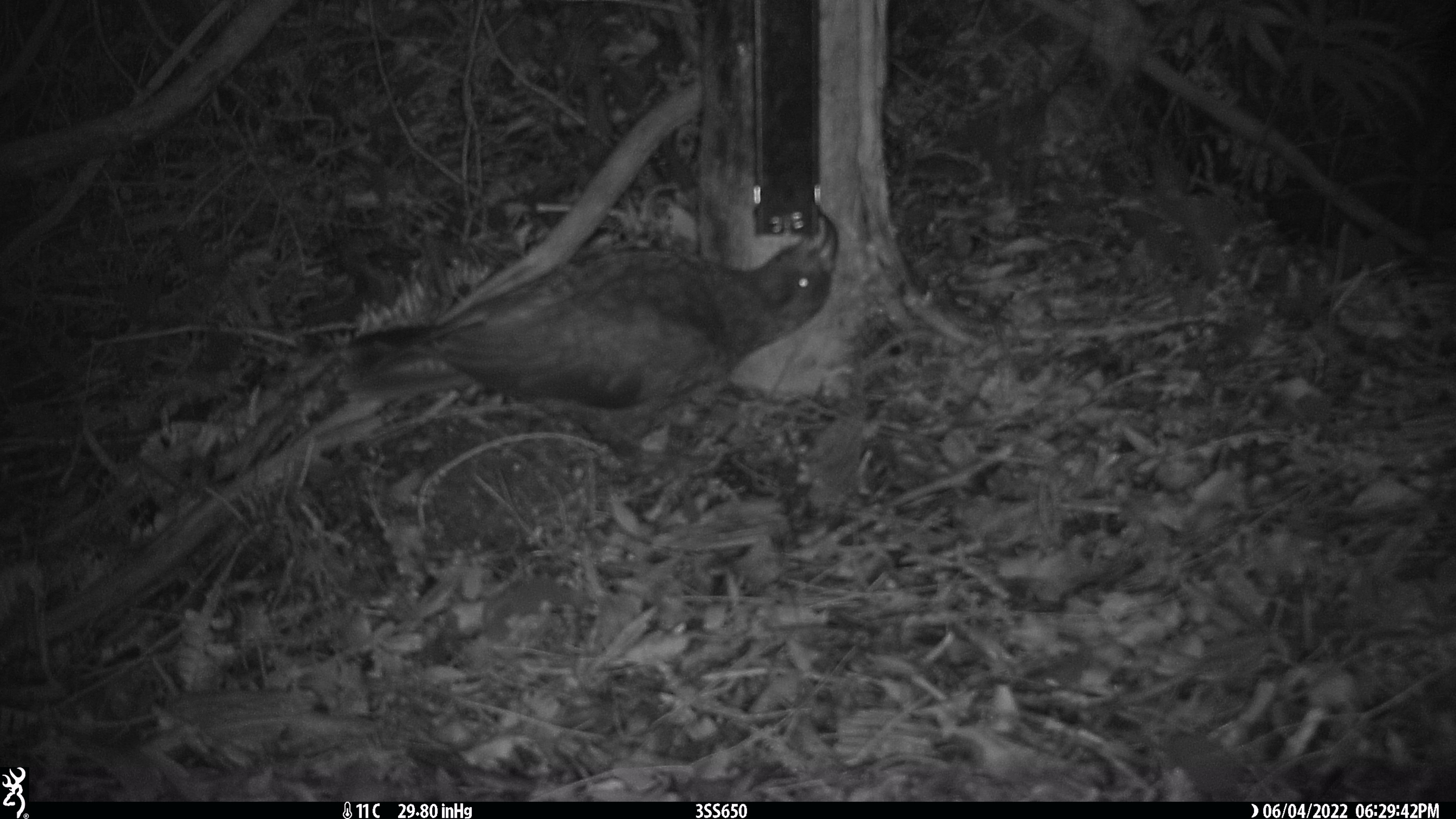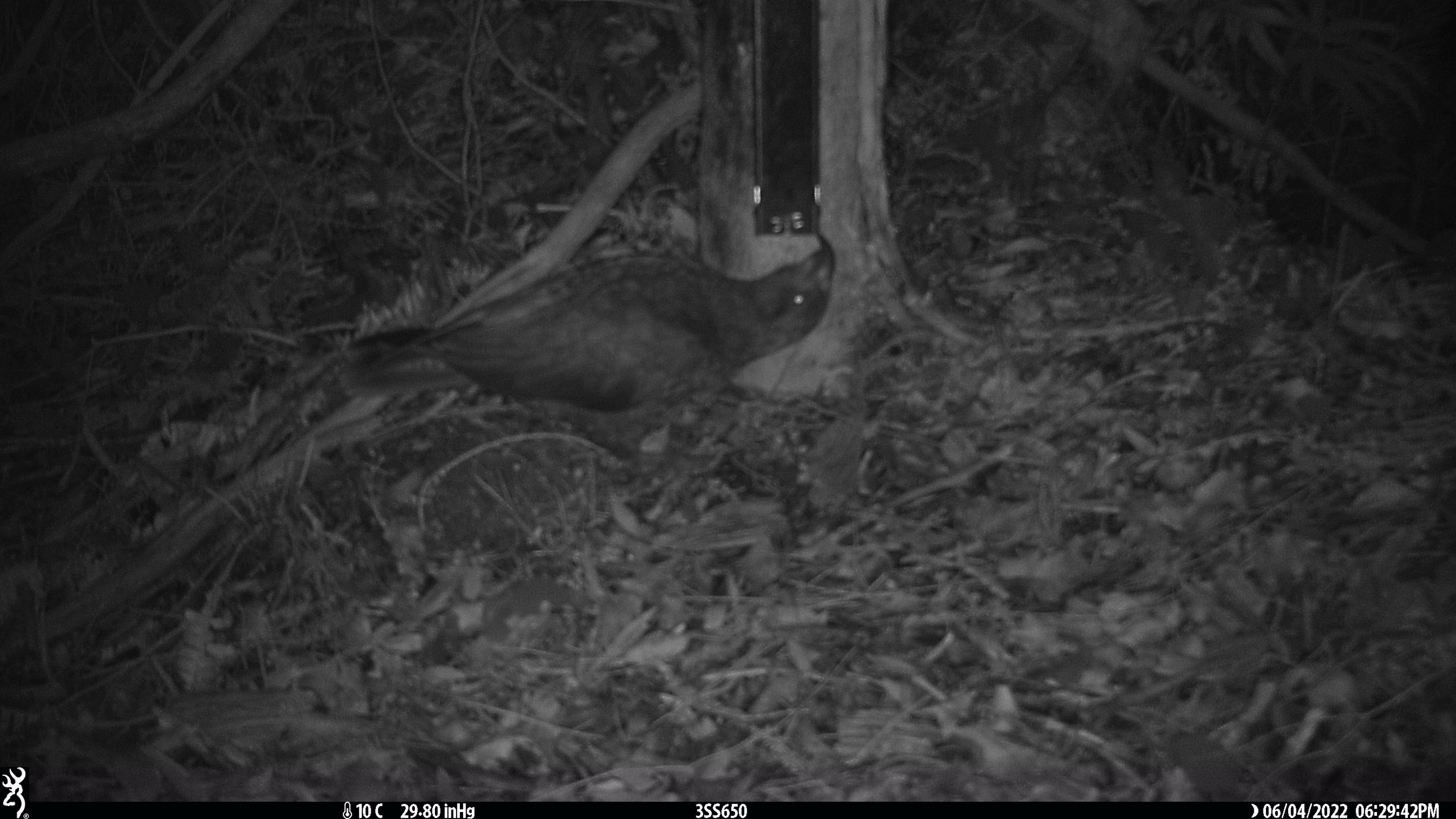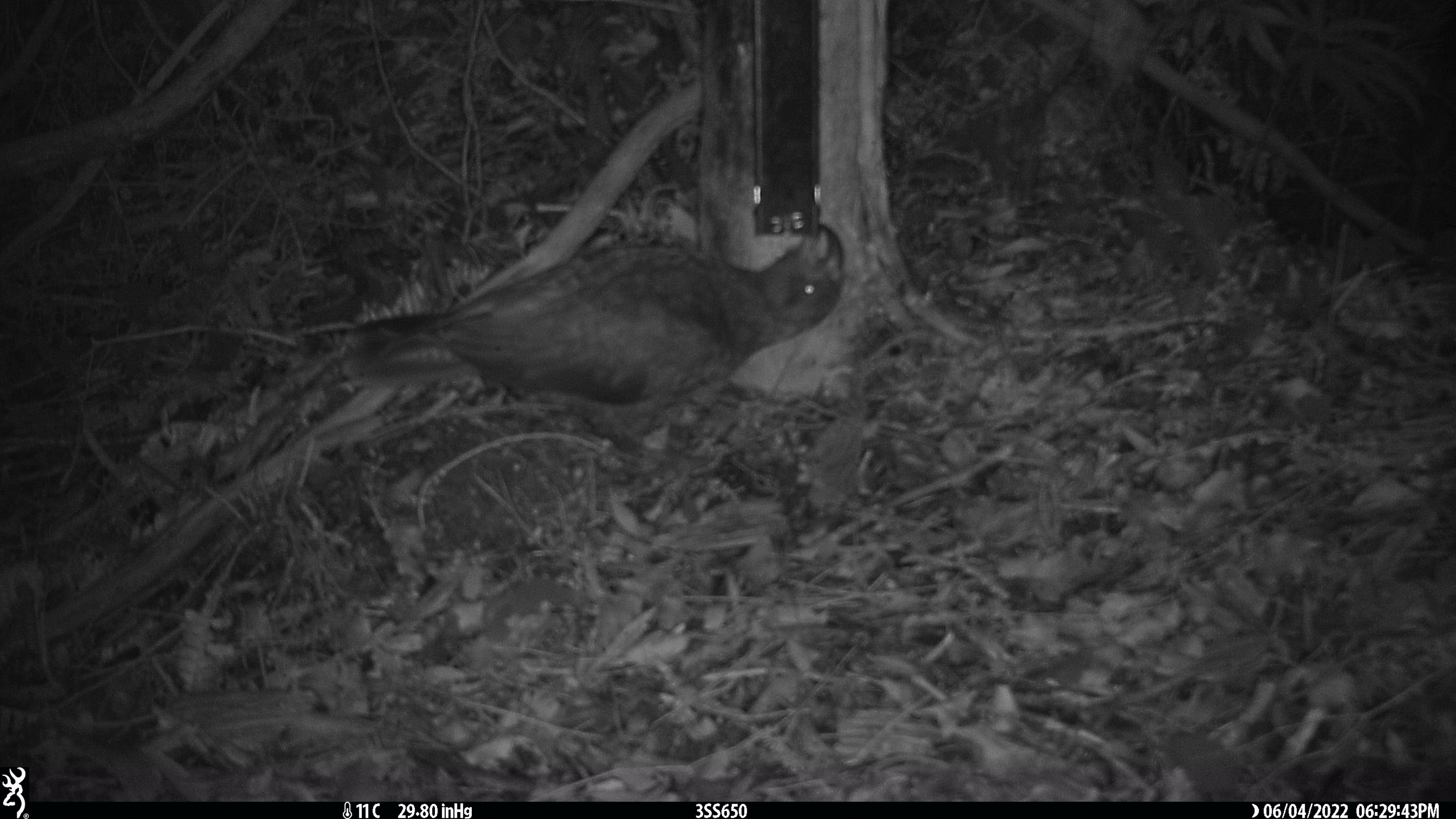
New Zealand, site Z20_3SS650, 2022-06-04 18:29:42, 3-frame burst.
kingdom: Animalia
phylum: Chordata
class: Aves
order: Psittaciformes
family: Strigopidae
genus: Nestor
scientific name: Nestor notabilis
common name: kea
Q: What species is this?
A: Kea (Nestor notabilis).